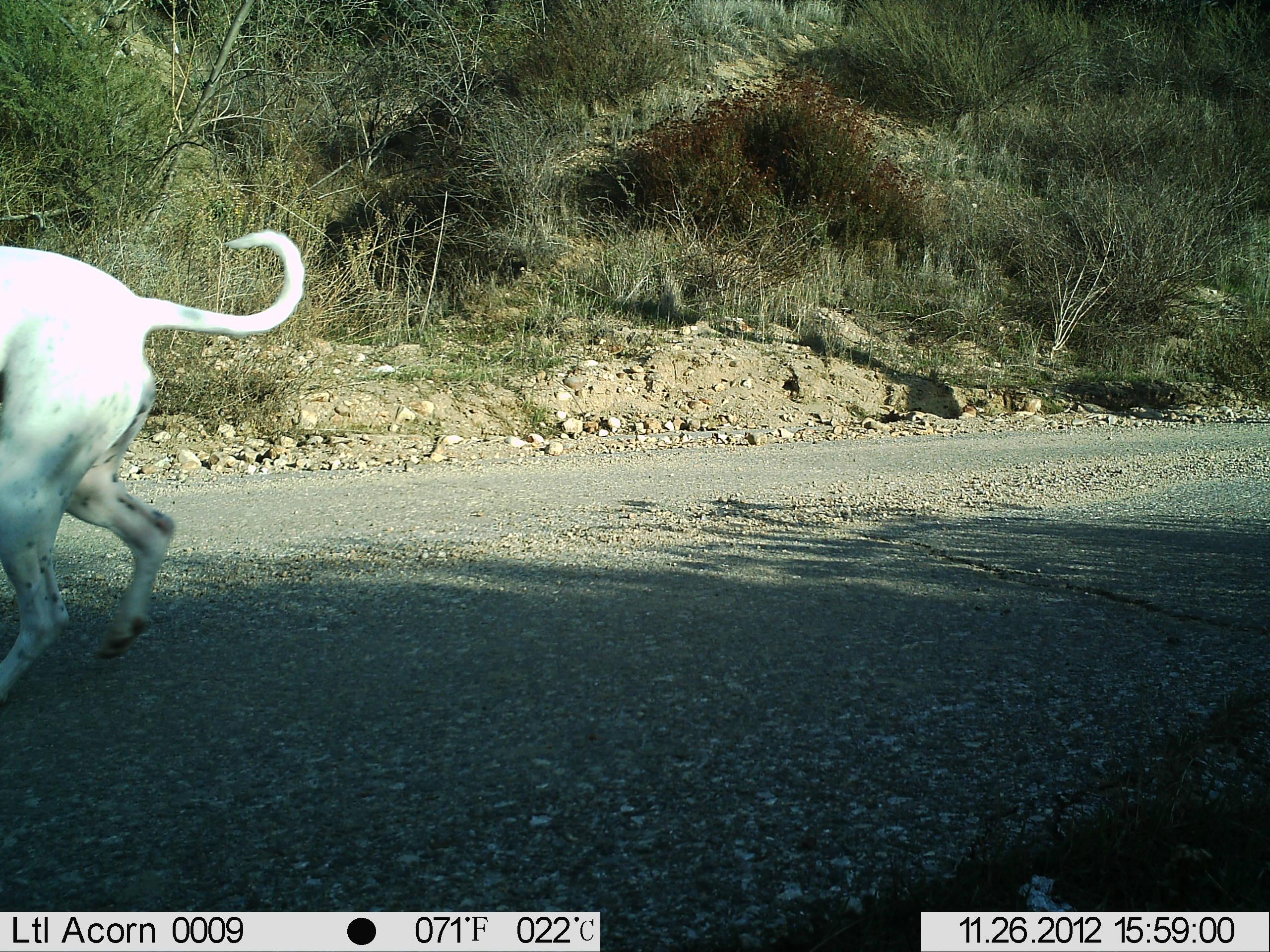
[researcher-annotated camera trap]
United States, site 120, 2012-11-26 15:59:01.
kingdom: Animalia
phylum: Chordata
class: Mammalia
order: Carnivora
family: Canidae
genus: Canis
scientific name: Canis familiaris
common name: domestic dog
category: dog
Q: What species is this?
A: Dog (domestic dog) (Canis familiaris).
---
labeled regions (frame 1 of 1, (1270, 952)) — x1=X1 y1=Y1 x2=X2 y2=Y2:
dog: x1=3 y1=232 x2=308 y2=714